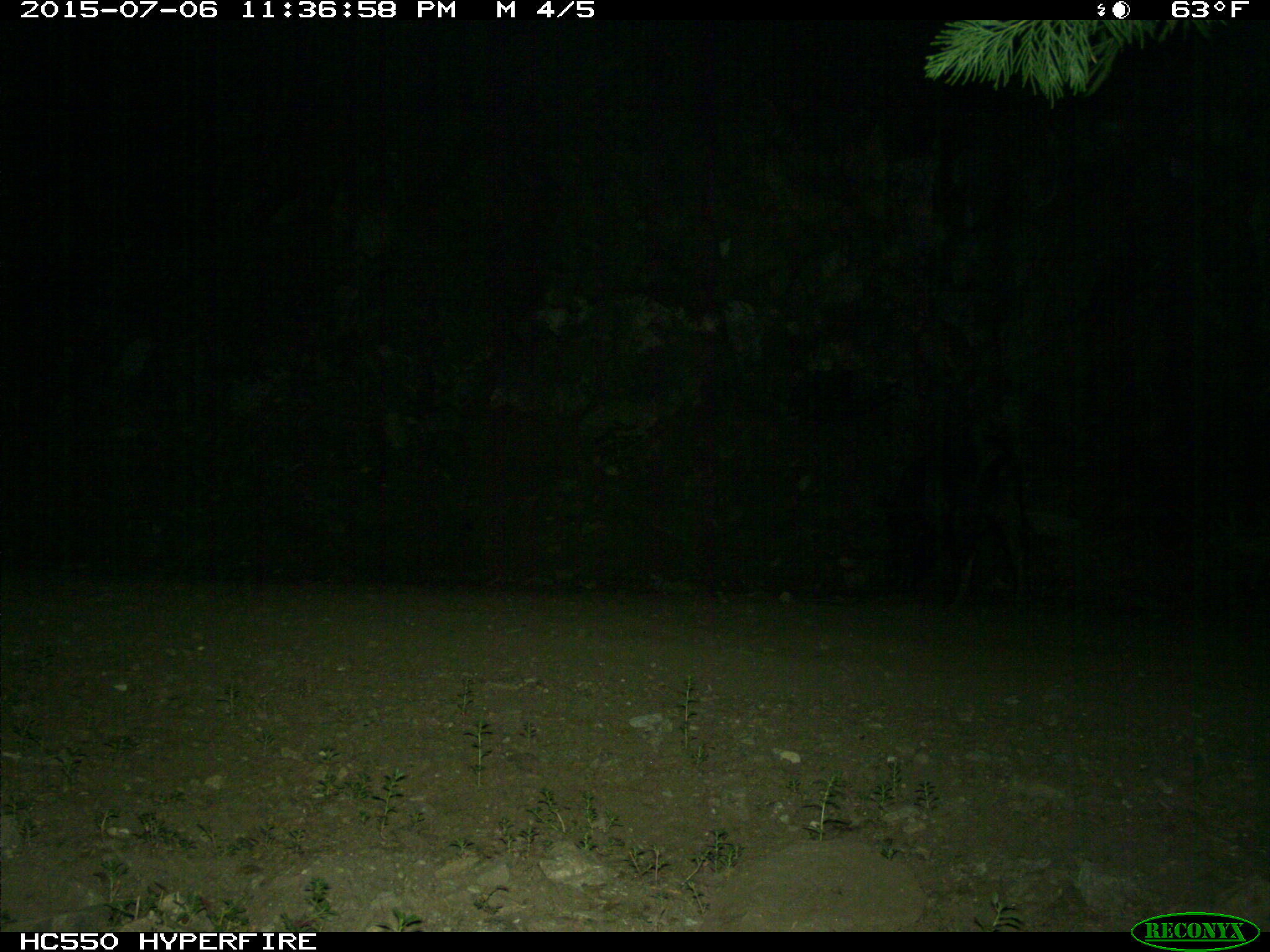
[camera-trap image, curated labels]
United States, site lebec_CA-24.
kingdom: Animalia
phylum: Chordata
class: Mammalia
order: Artiodactyla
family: Suidae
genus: Sus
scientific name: Sus scrofa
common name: wild boar